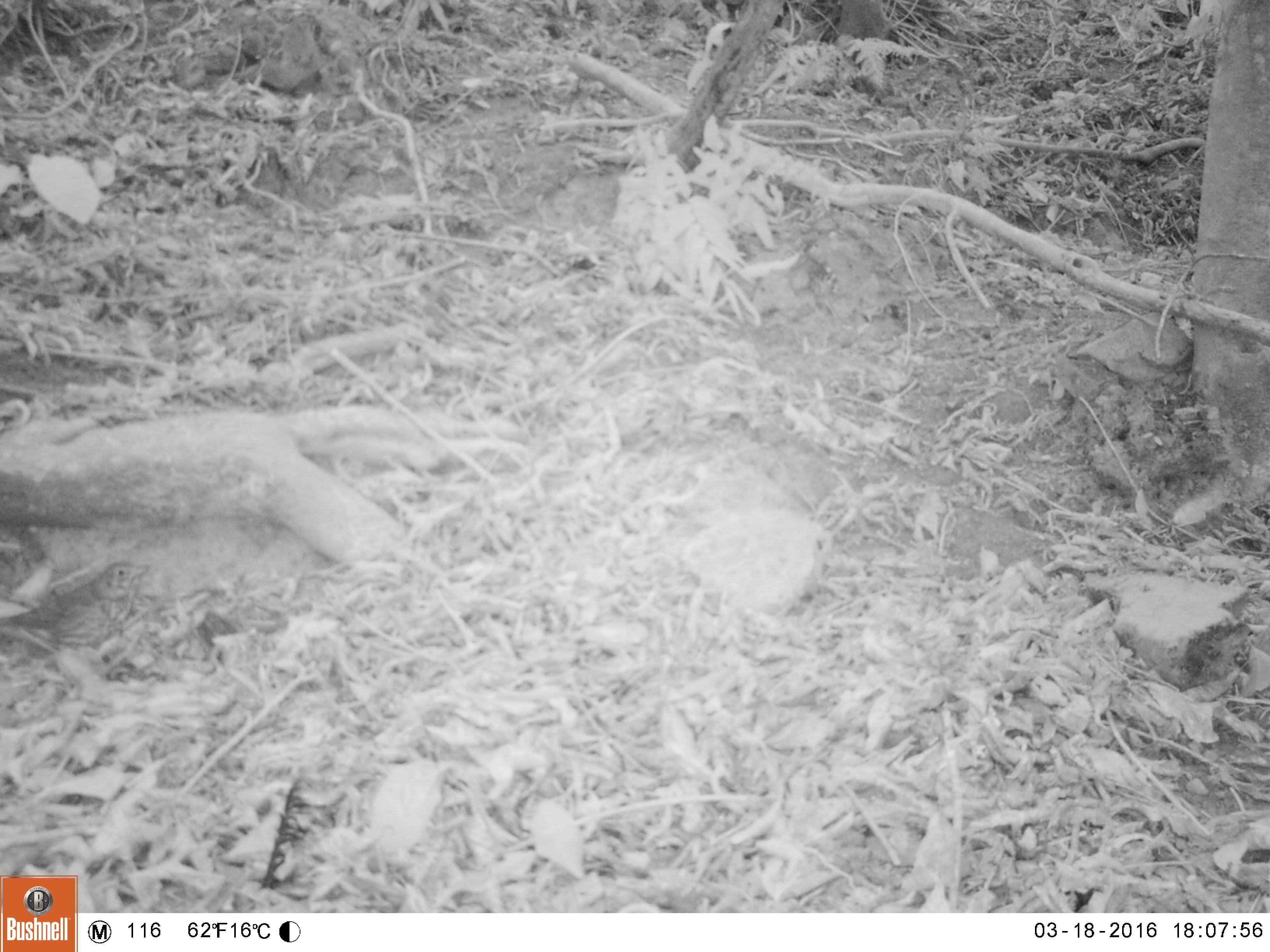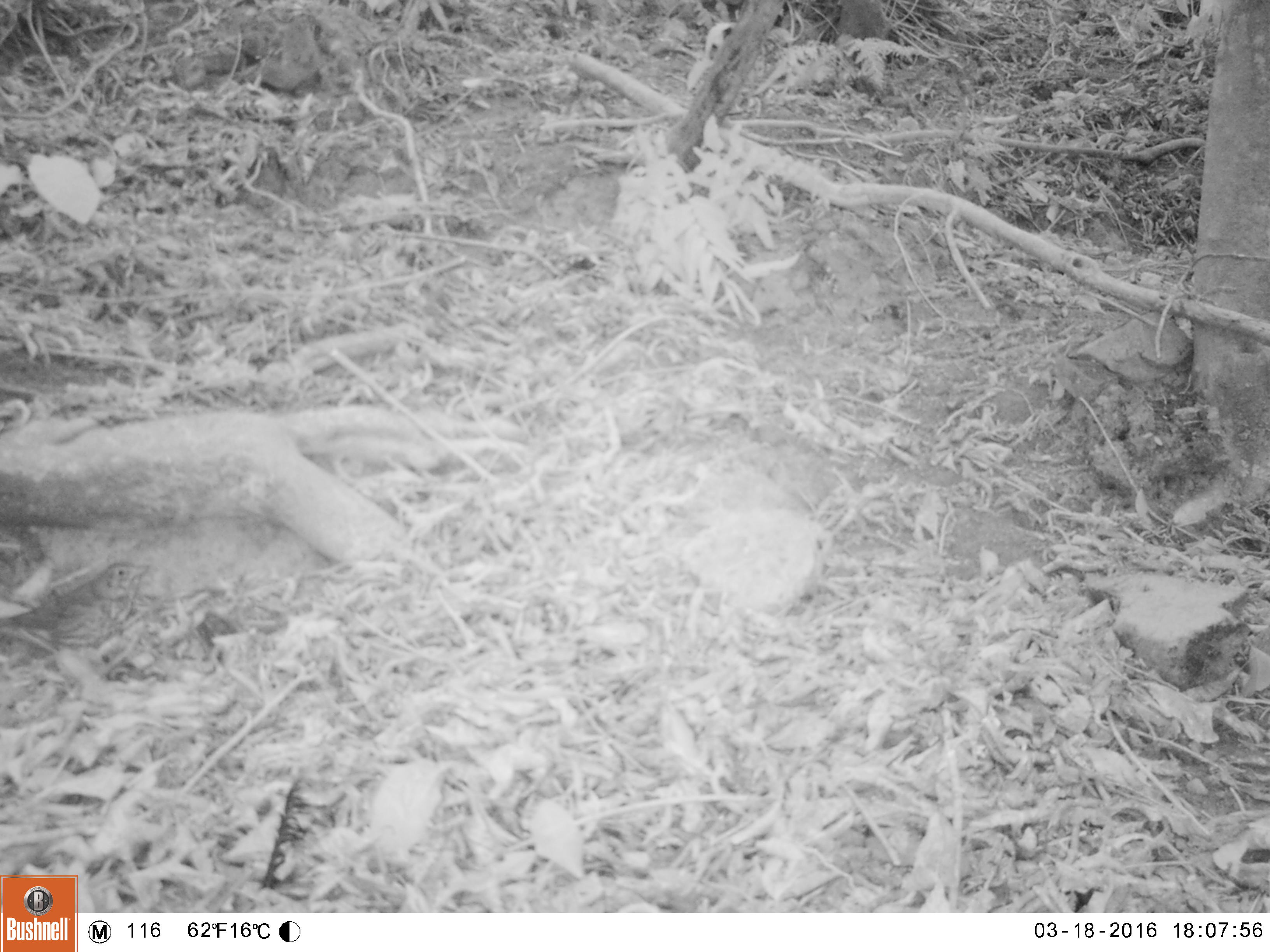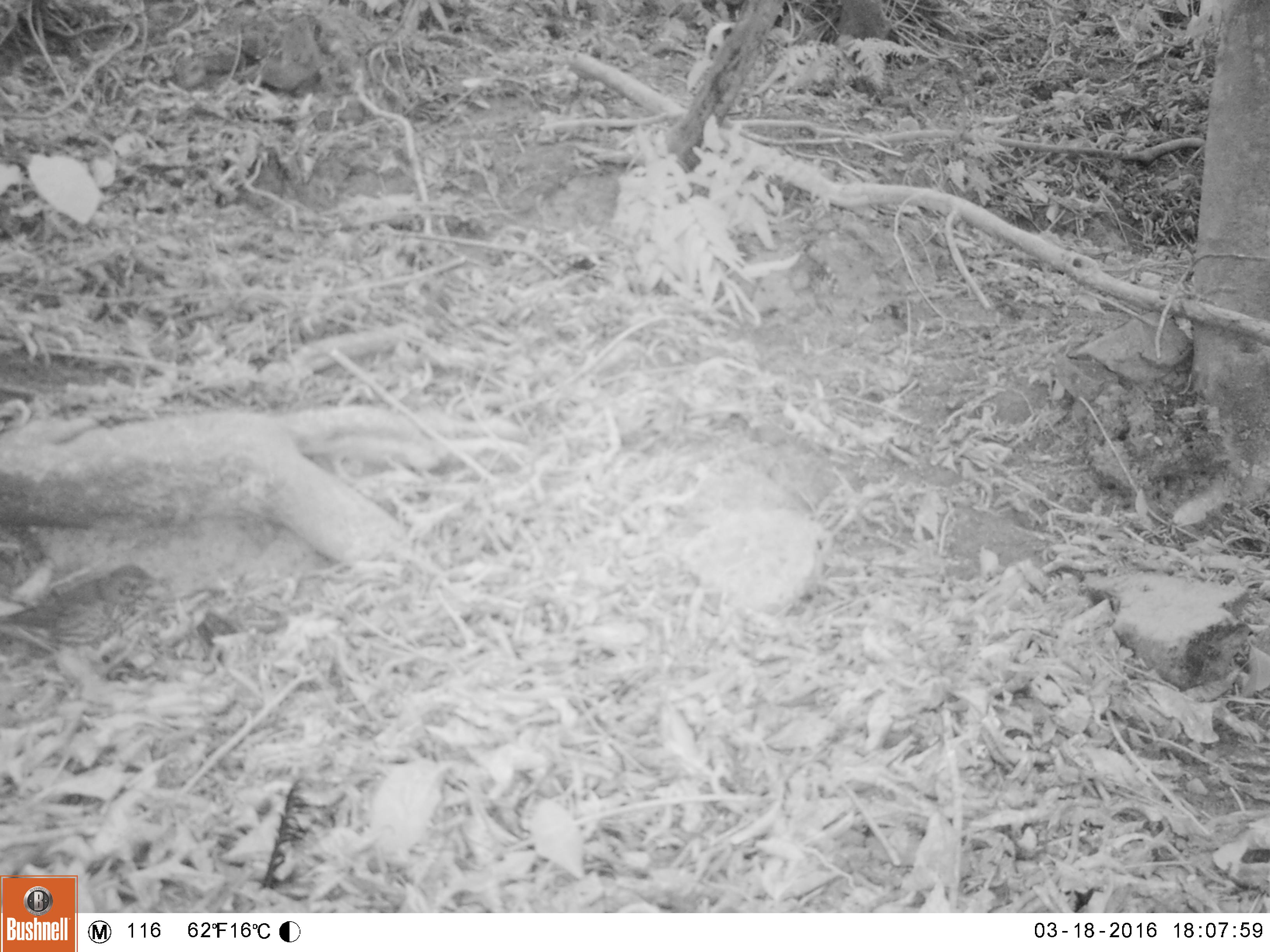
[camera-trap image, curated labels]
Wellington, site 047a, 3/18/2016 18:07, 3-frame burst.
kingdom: Animalia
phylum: Chordata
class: Aves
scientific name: Aves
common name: bird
Bird (Aves).